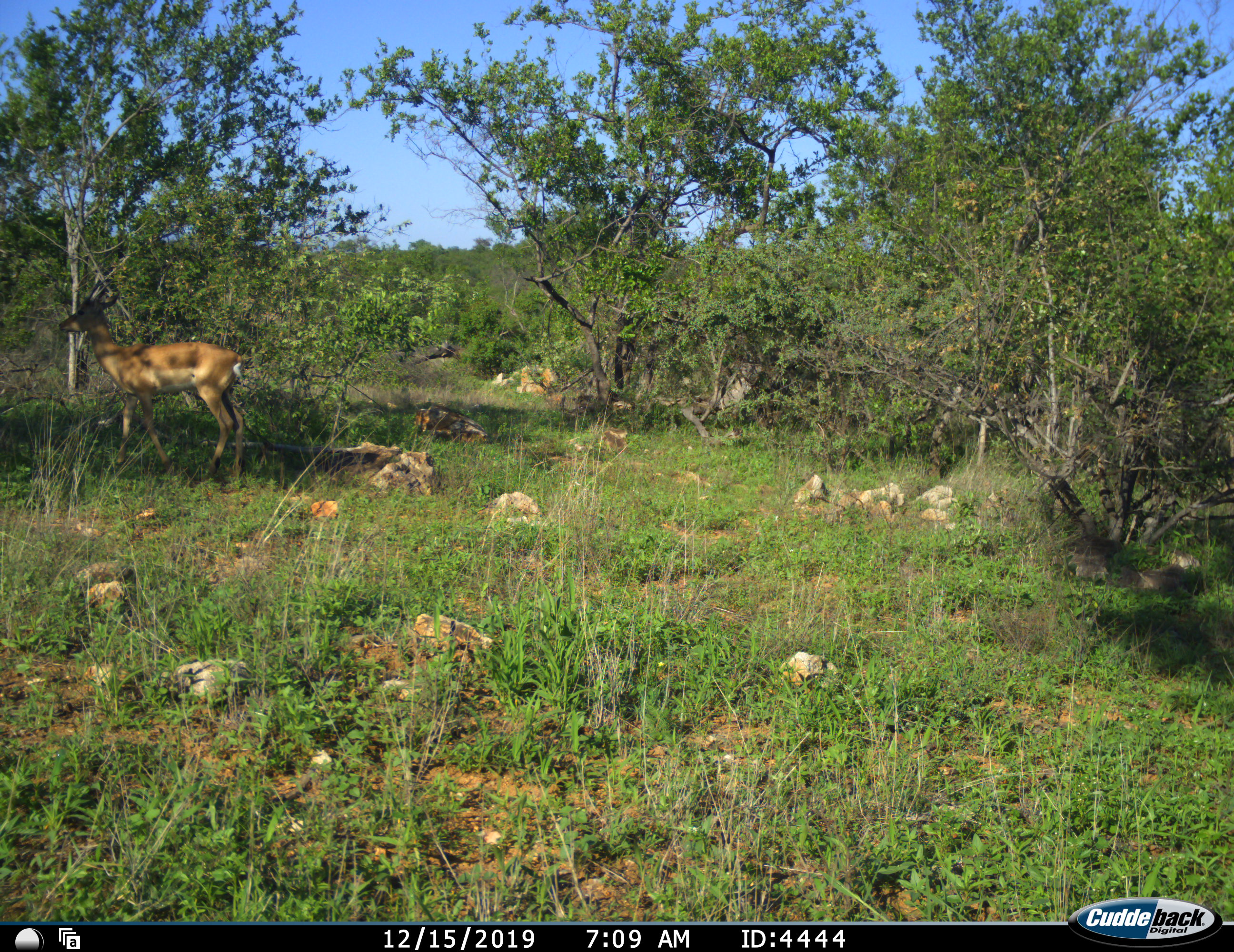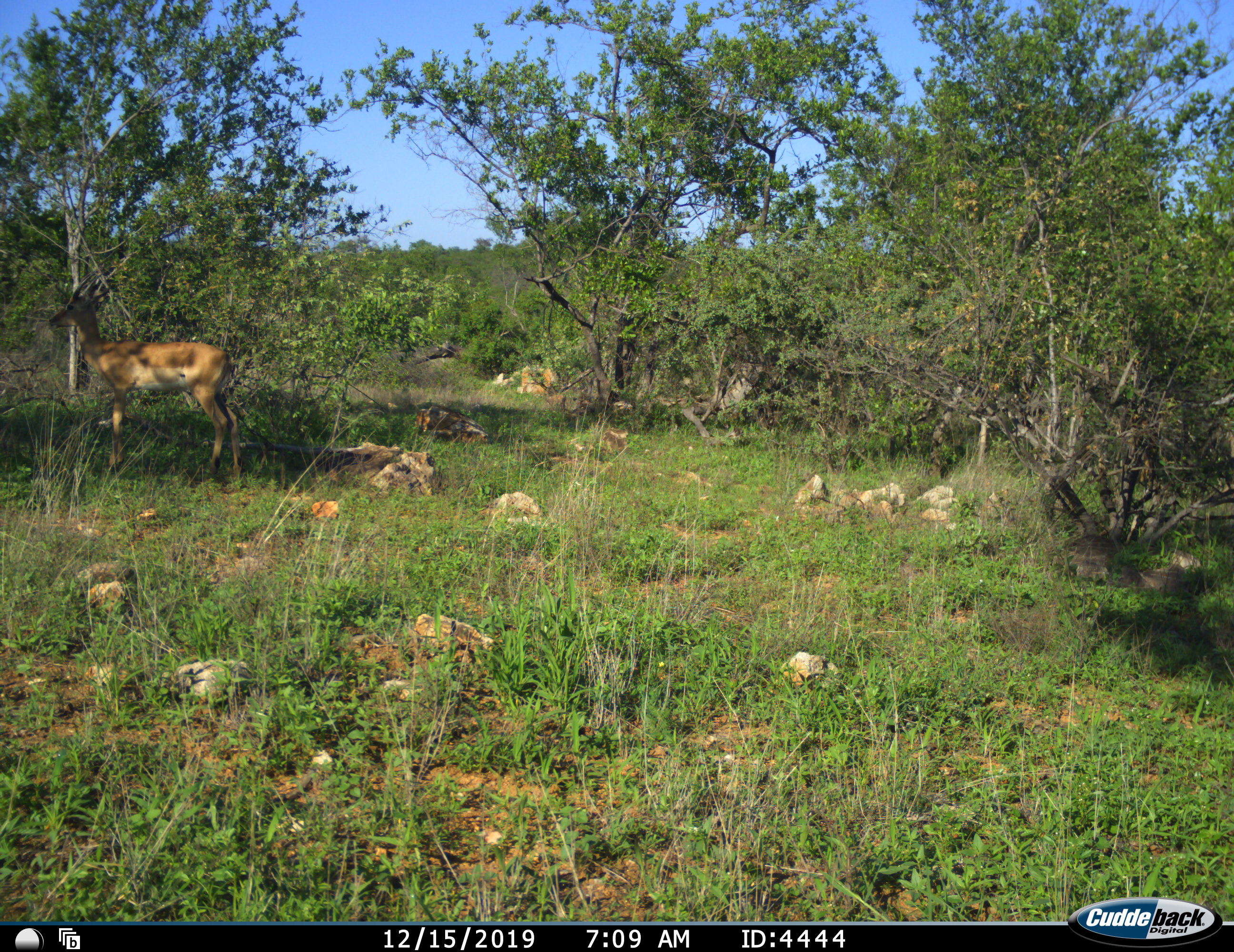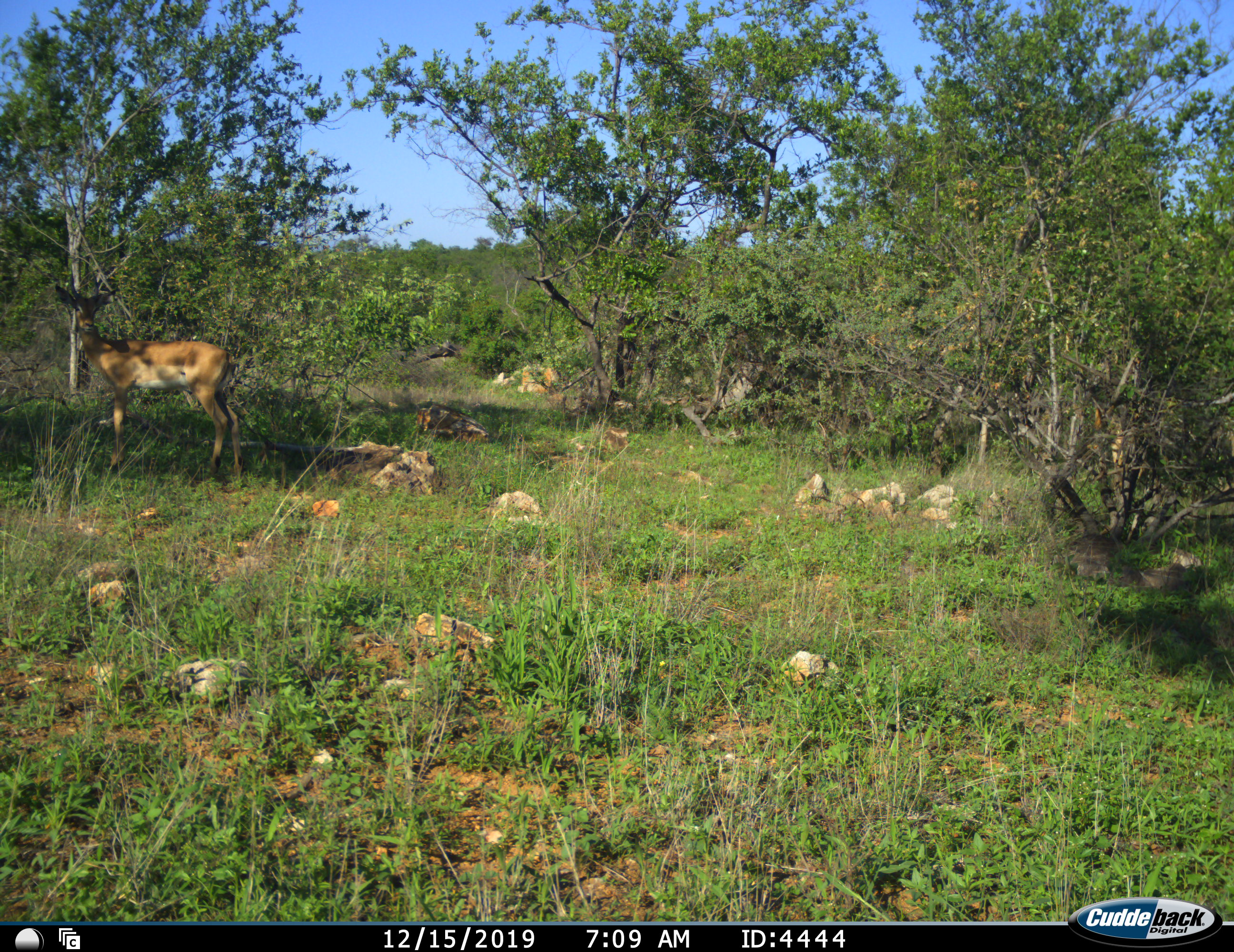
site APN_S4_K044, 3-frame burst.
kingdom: Animalia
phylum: Chordata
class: Mammalia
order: Artiodactyla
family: Bovidae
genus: Aepyceros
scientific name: Aepyceros melampus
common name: impala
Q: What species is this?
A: Impala (Aepyceros melampus).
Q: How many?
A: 1.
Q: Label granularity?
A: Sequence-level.